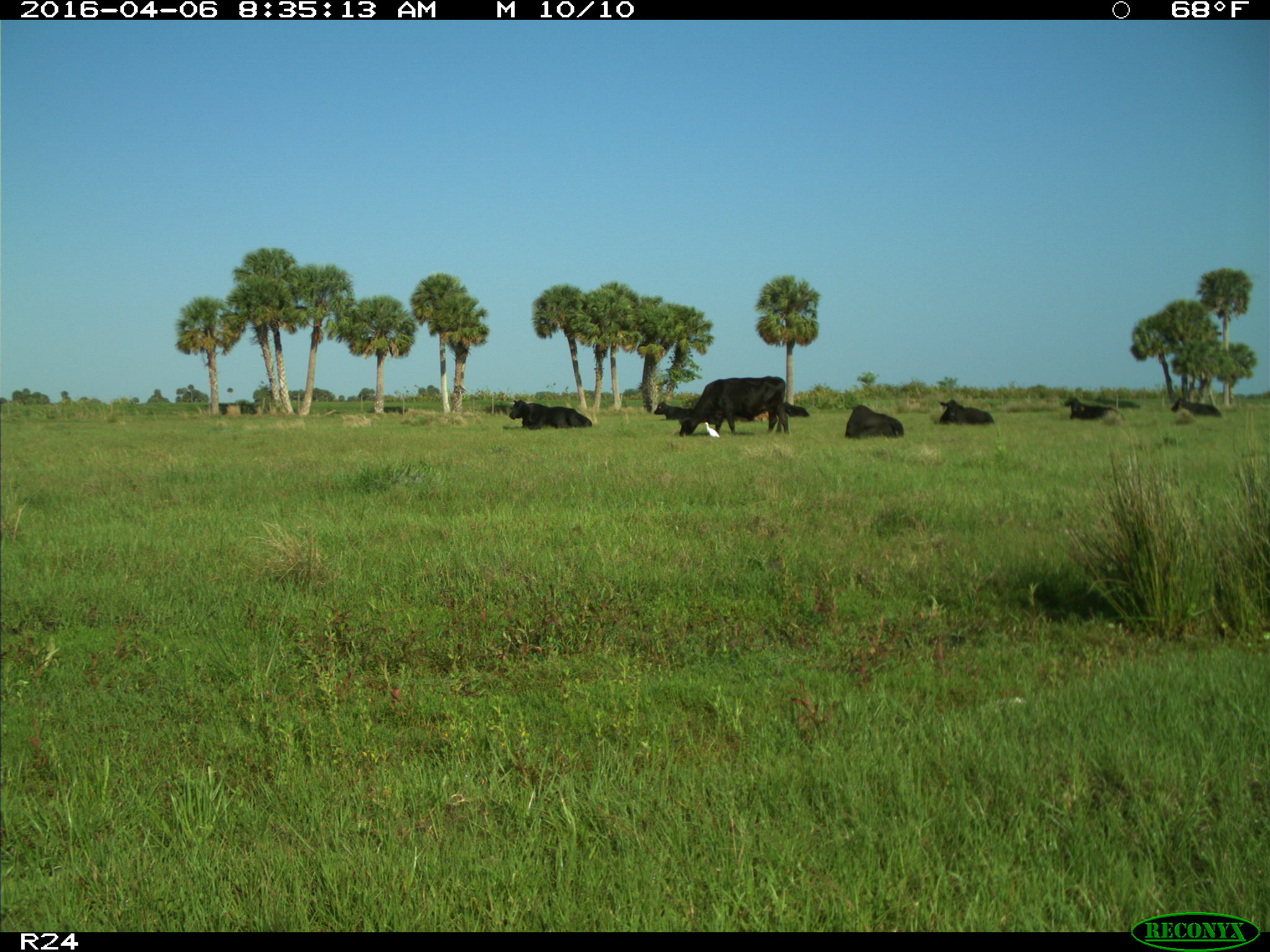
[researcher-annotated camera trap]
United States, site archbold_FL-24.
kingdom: Animalia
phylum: Chordata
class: Mammalia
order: Artiodactyla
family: Bovidae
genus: Bos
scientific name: Bos taurus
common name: domestic cow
Bos taurus (domestic cow).